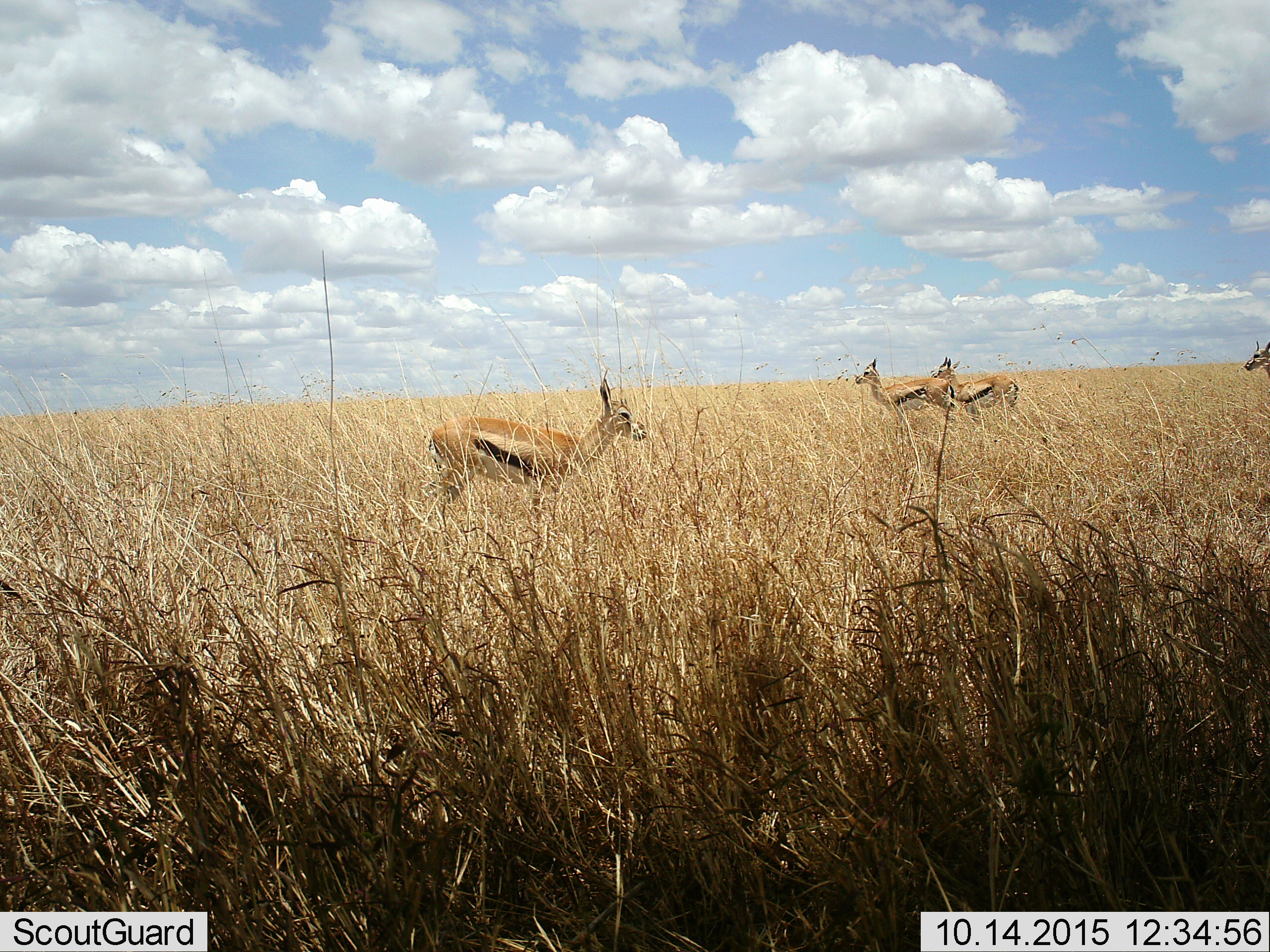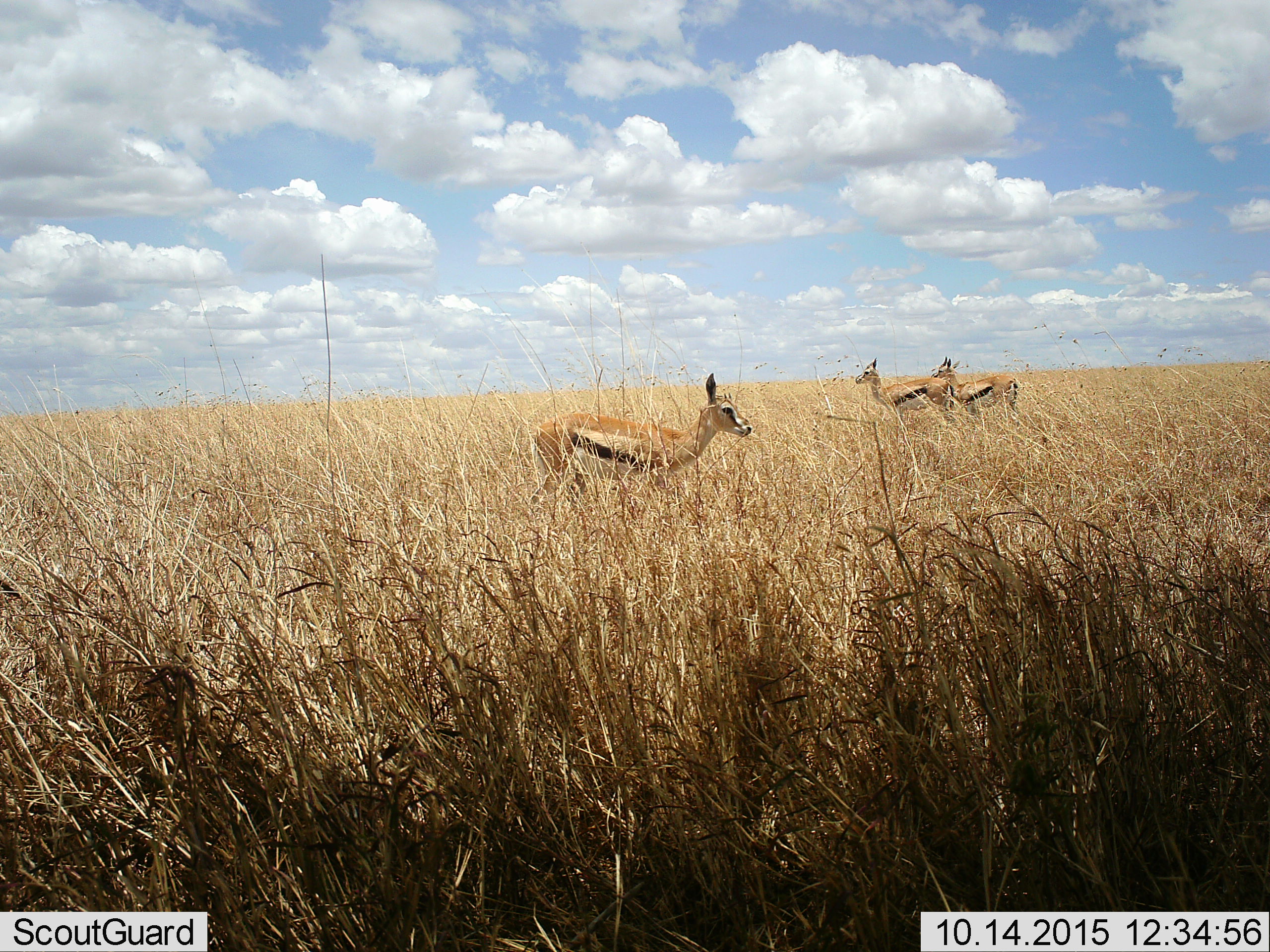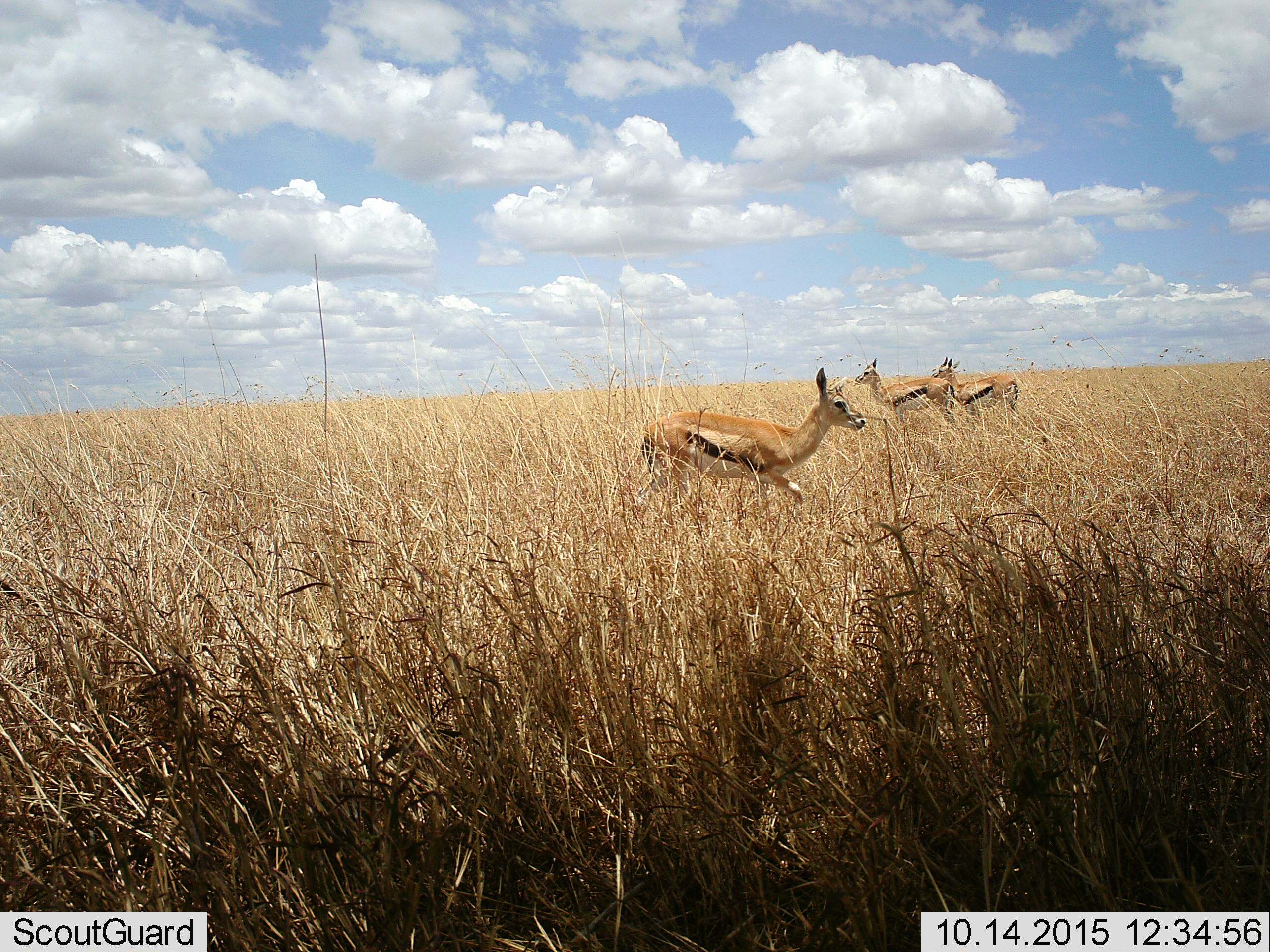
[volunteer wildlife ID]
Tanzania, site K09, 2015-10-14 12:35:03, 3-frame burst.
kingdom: Animalia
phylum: Chordata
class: Mammalia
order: Artiodactyla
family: Bovidae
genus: Eudorcas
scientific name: Eudorcas thomsonii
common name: thomson's gazelle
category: gazellethomsons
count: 4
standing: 88%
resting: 0%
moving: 62%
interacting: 0%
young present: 0%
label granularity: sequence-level